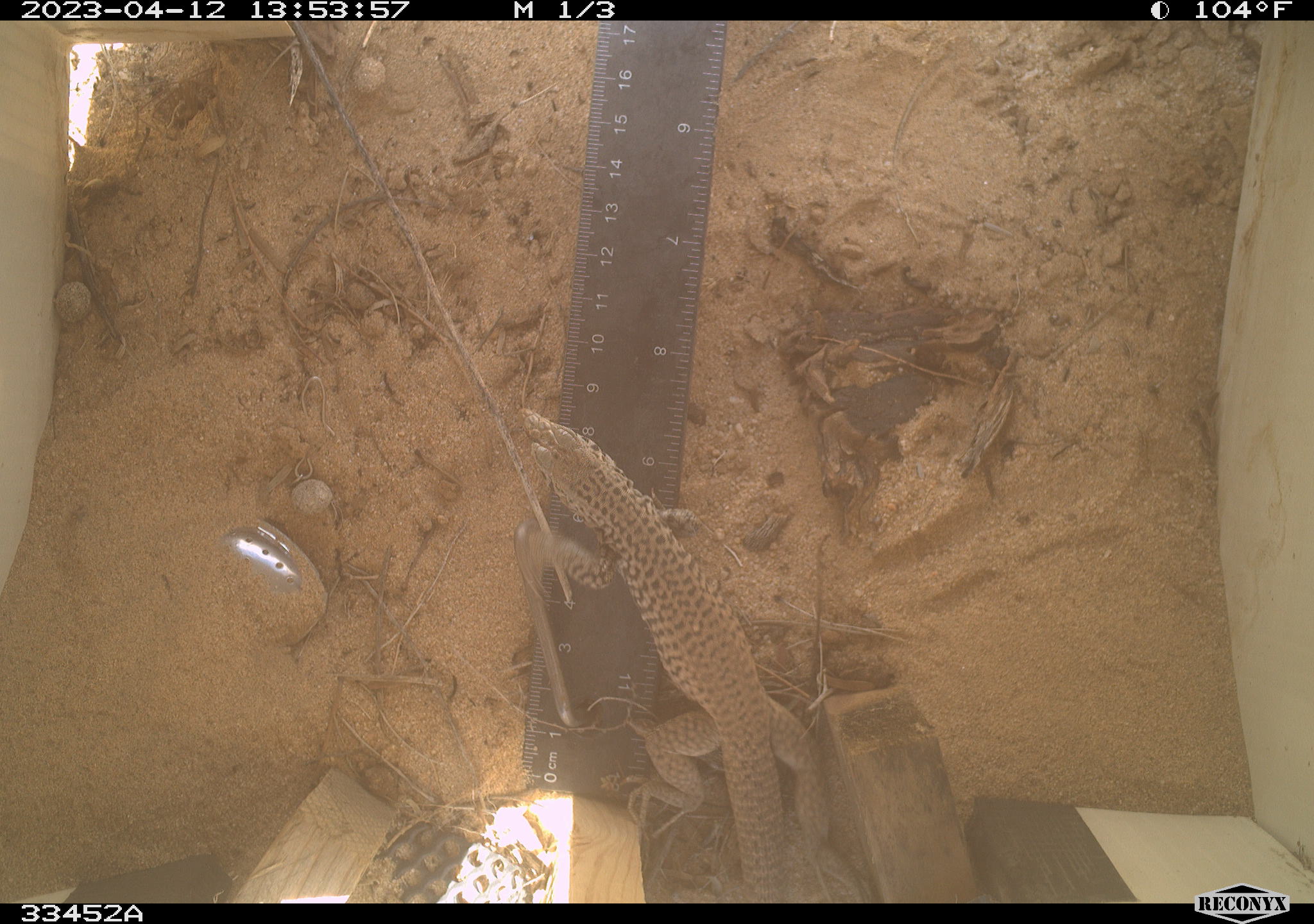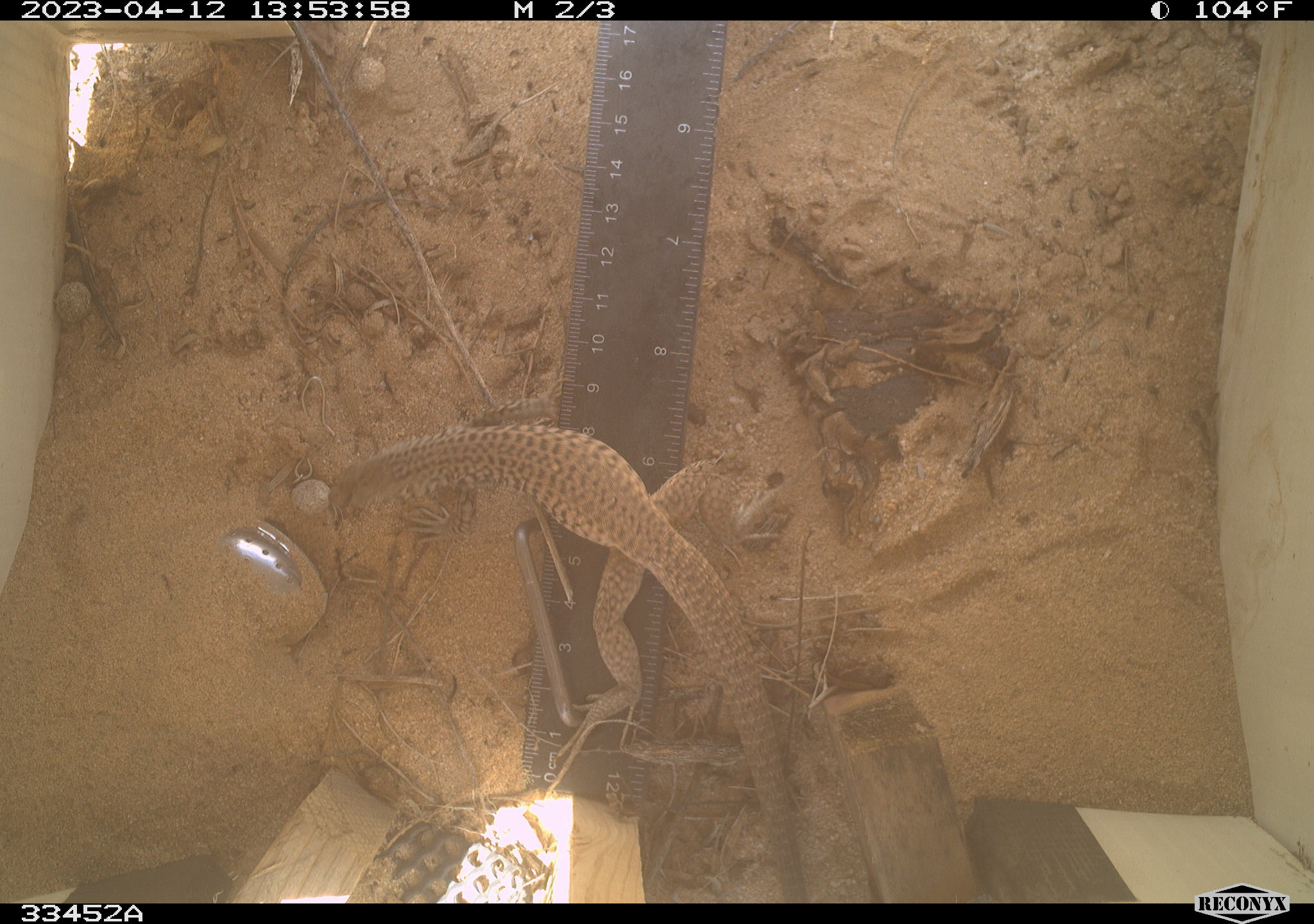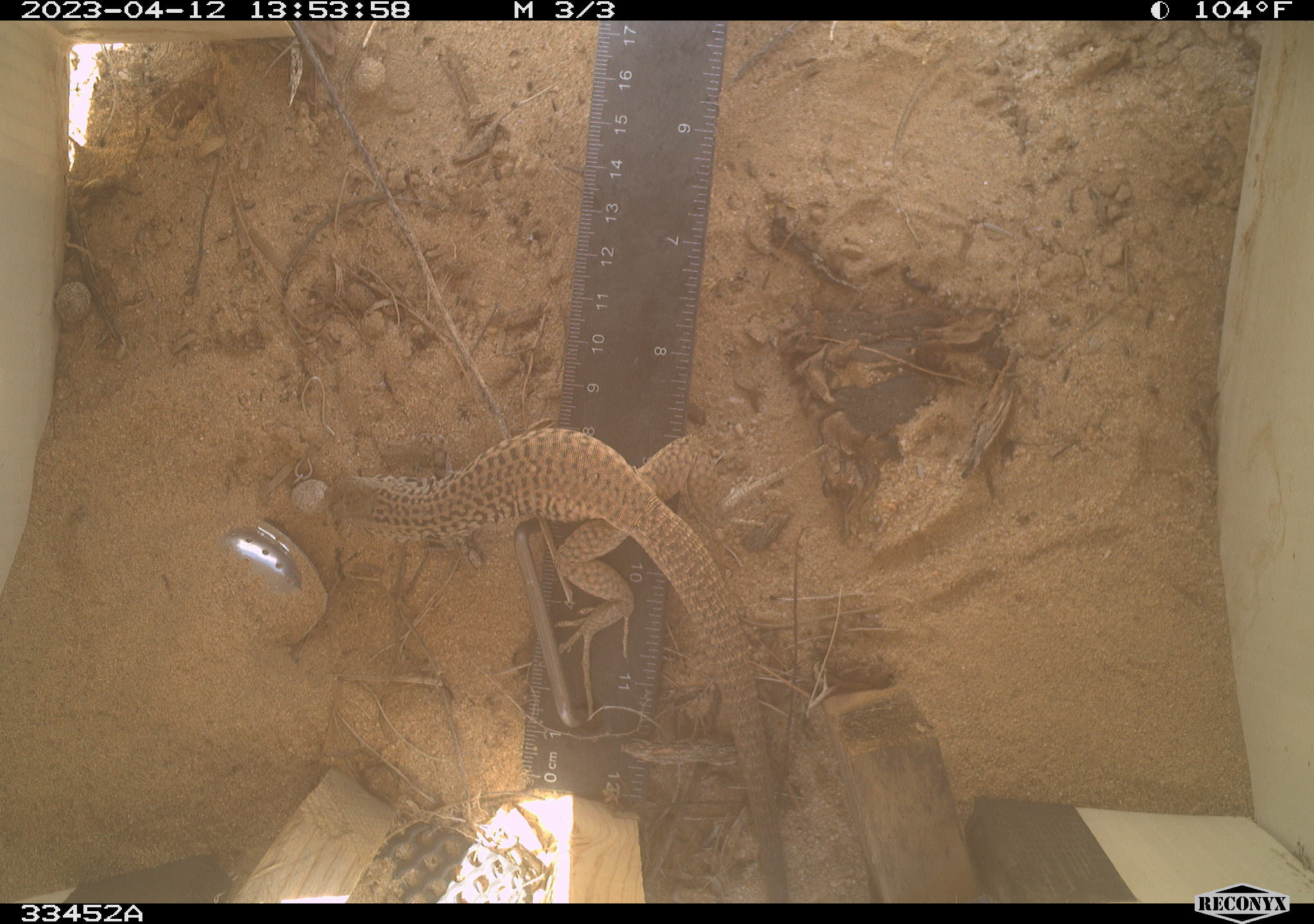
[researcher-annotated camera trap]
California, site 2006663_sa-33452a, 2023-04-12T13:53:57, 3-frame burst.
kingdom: Animalia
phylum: Chordata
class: Reptilia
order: Squamata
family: Teiidae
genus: Aspidoscelis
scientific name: Aspidoscelis tigris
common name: western whiptail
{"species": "western whiptail (Aspidoscelis tigris)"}